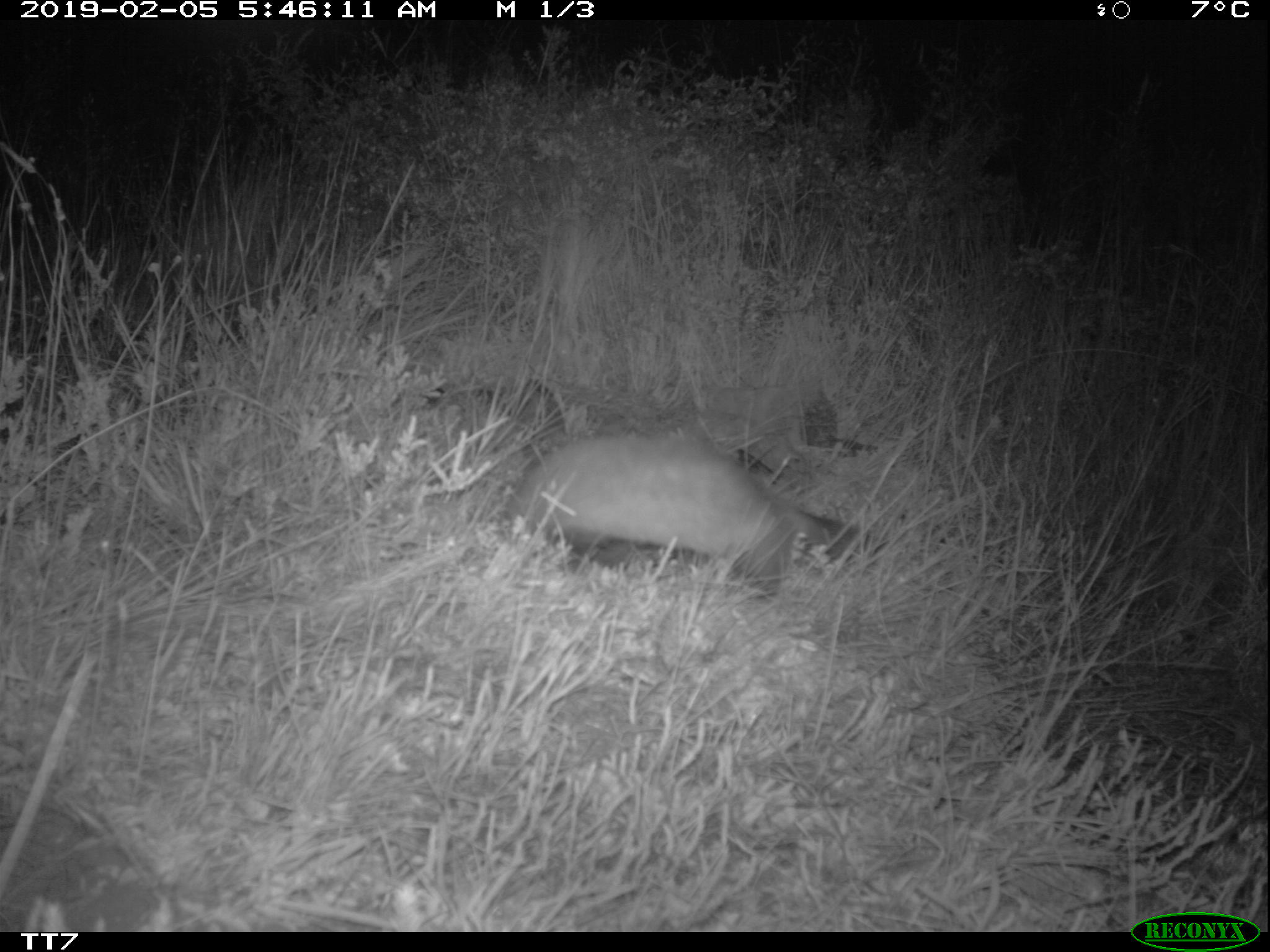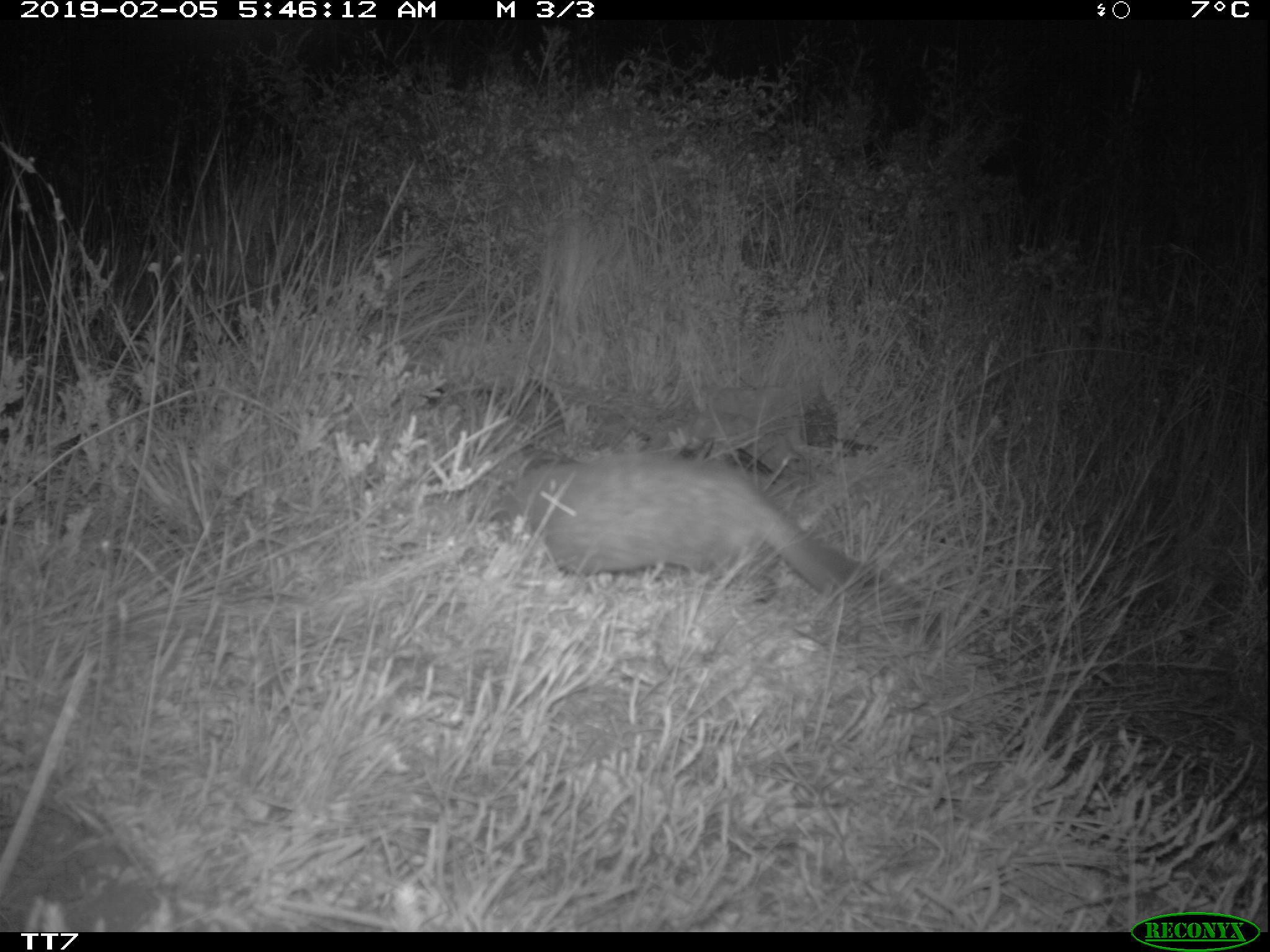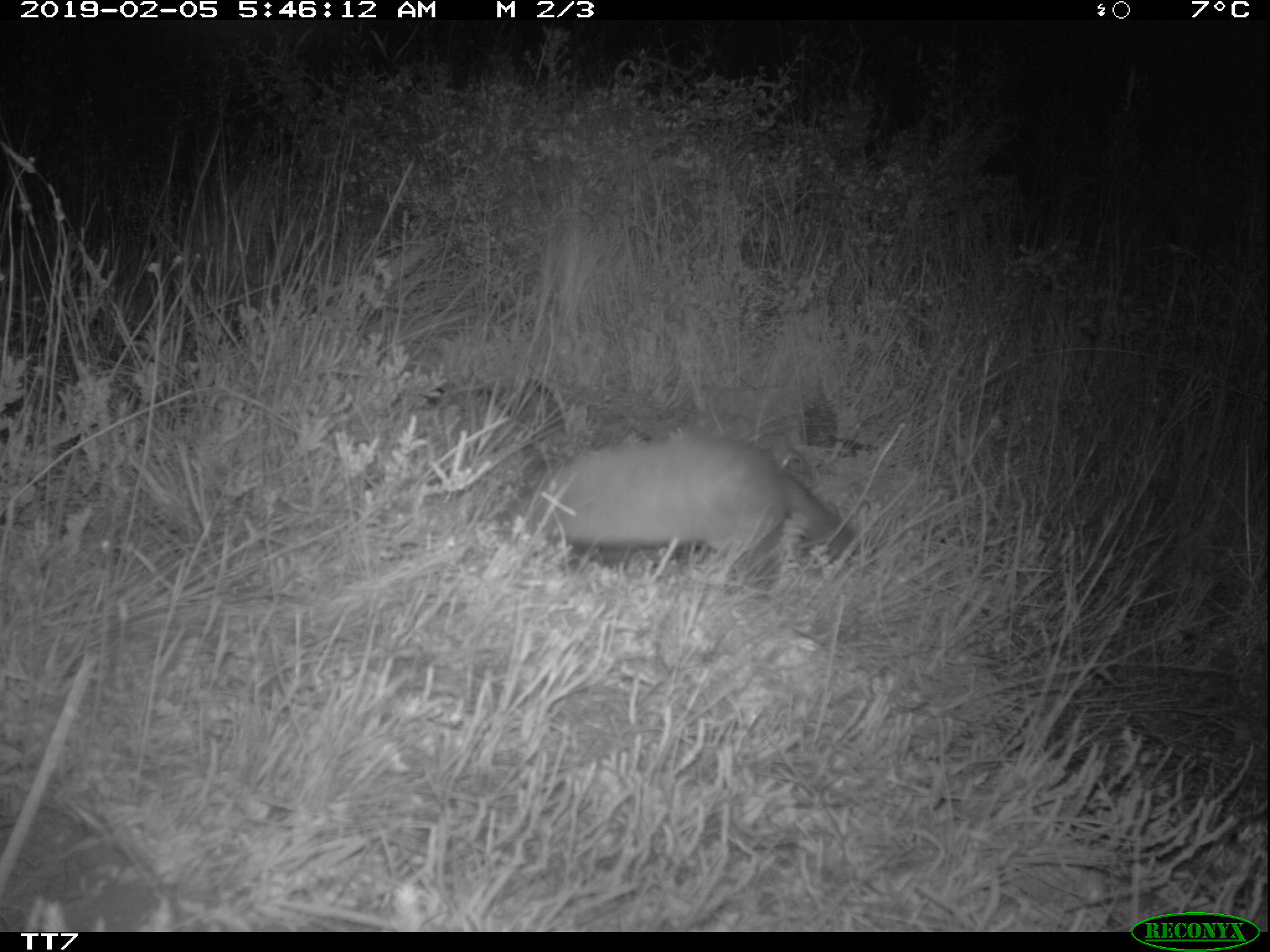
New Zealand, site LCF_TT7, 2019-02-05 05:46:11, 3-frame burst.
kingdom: Animalia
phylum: Chordata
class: Mammalia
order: Carnivora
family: Mustelidae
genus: Mustela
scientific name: Mustela furo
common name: ferret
Ferret (Mustela furo).